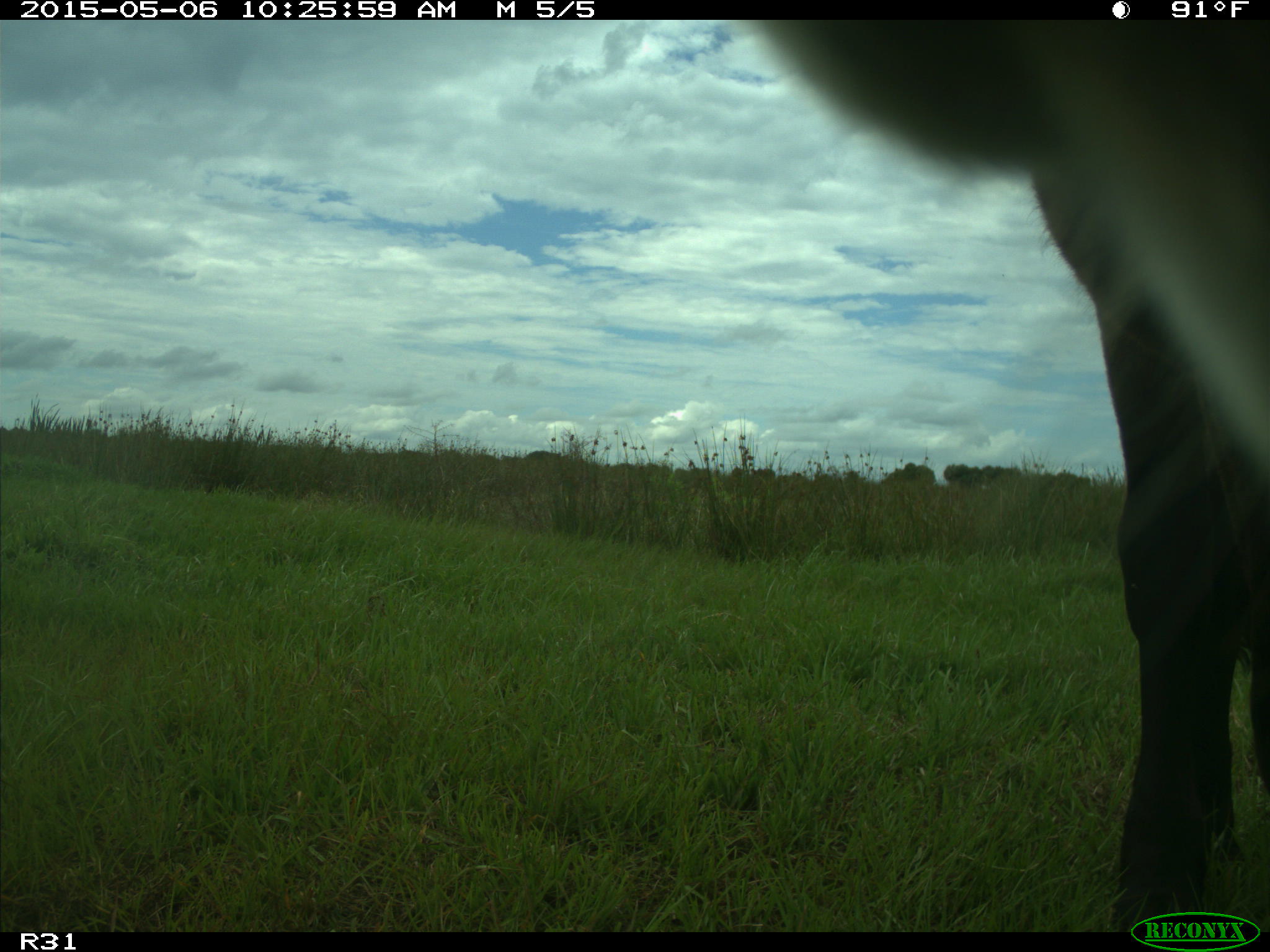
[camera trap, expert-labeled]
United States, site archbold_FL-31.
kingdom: Animalia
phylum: Chordata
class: Mammalia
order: Artiodactyla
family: Bovidae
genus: Bos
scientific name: Bos taurus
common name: domestic cow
Bos taurus (domestic cow).